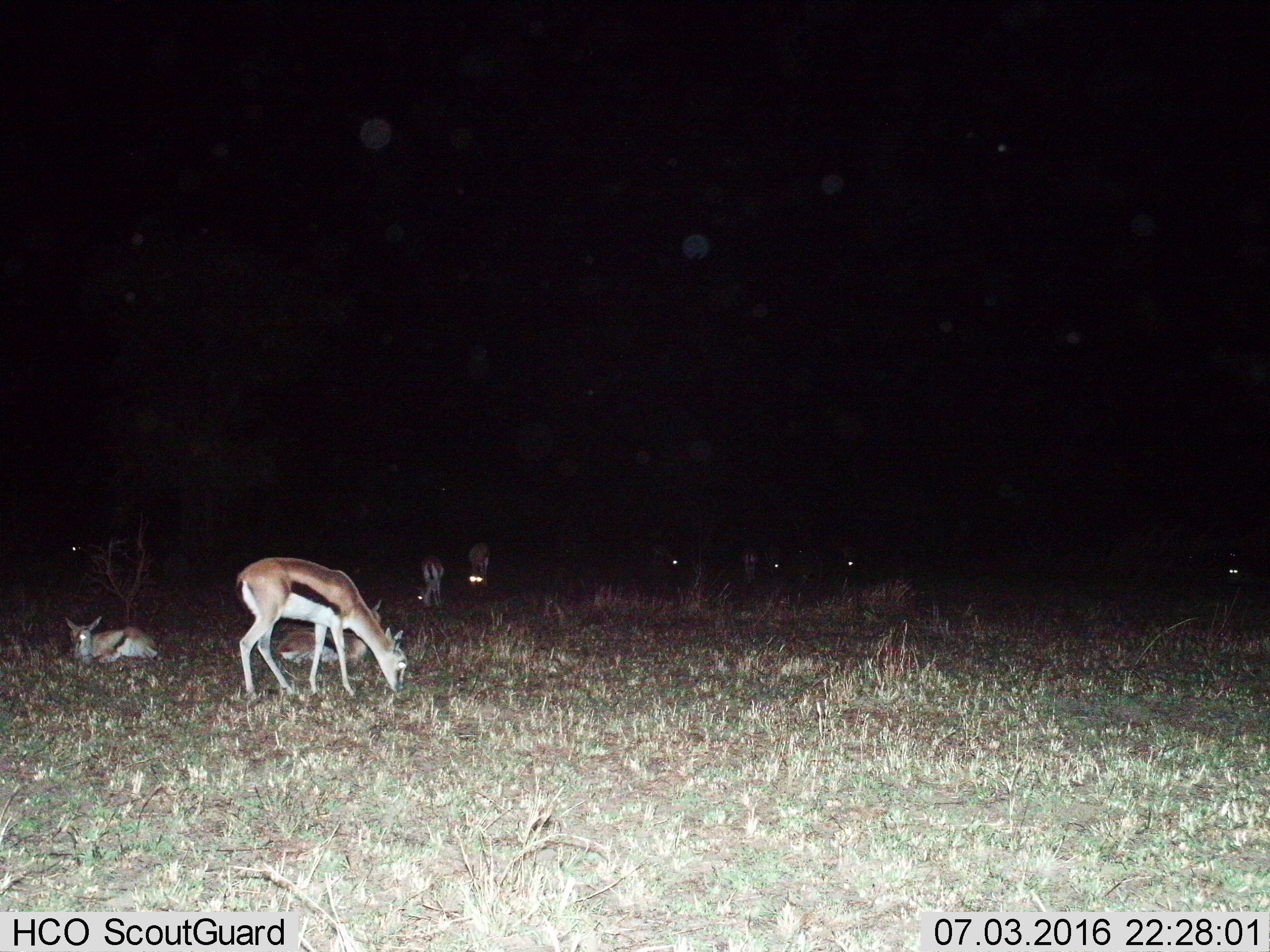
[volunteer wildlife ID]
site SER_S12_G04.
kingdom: Animalia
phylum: Chordata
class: Mammalia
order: Artiodactyla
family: Bovidae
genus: Eudorcas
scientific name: Eudorcas thomsonii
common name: thomson's gazelle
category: gazellethomsons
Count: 11-50.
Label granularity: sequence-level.